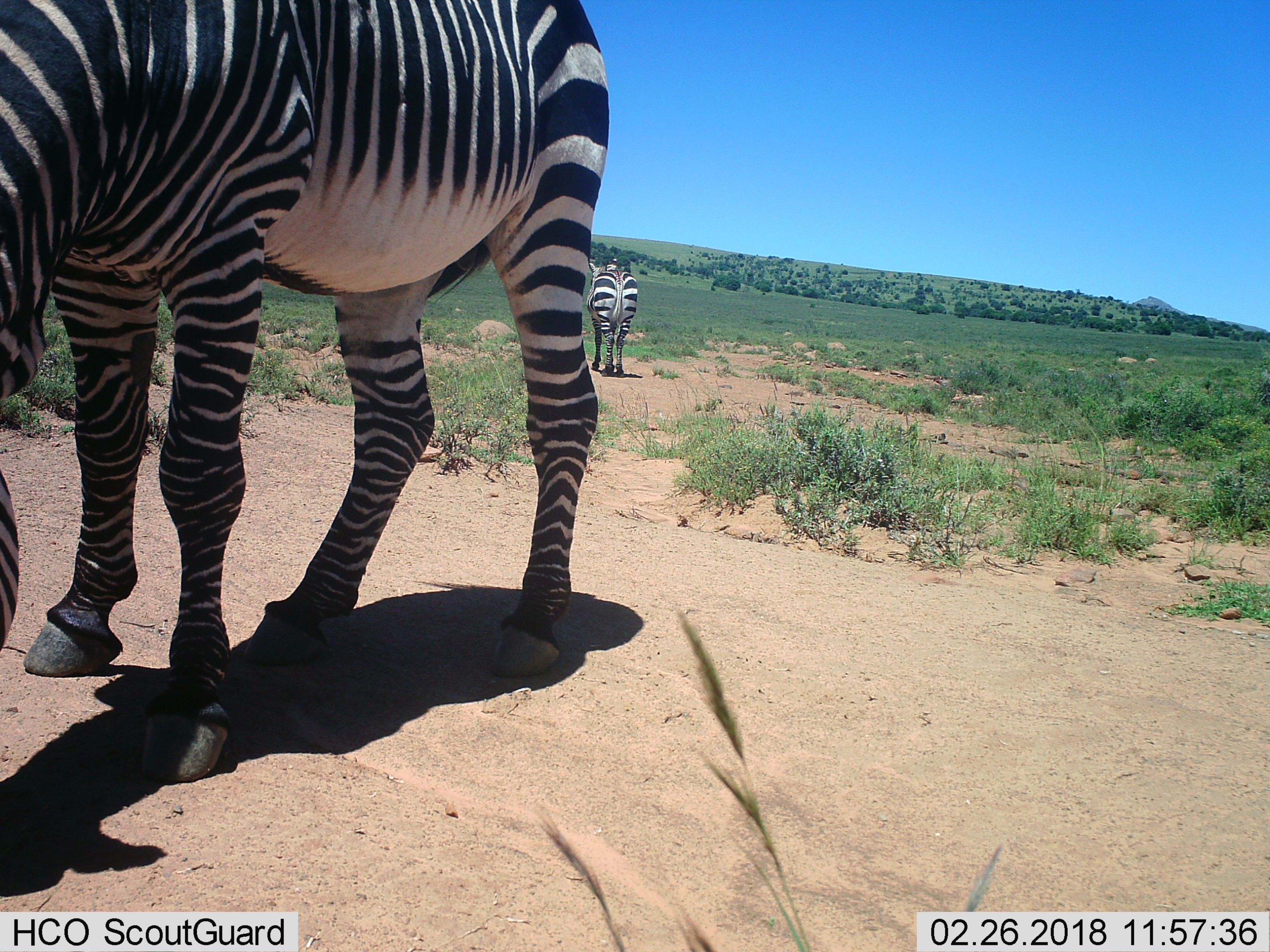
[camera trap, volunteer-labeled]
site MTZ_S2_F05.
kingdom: Animalia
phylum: Chordata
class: Mammalia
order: Perissodactyla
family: Equidae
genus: Equus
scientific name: Equus zebra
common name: mountain zebra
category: zebramountain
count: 2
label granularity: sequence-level